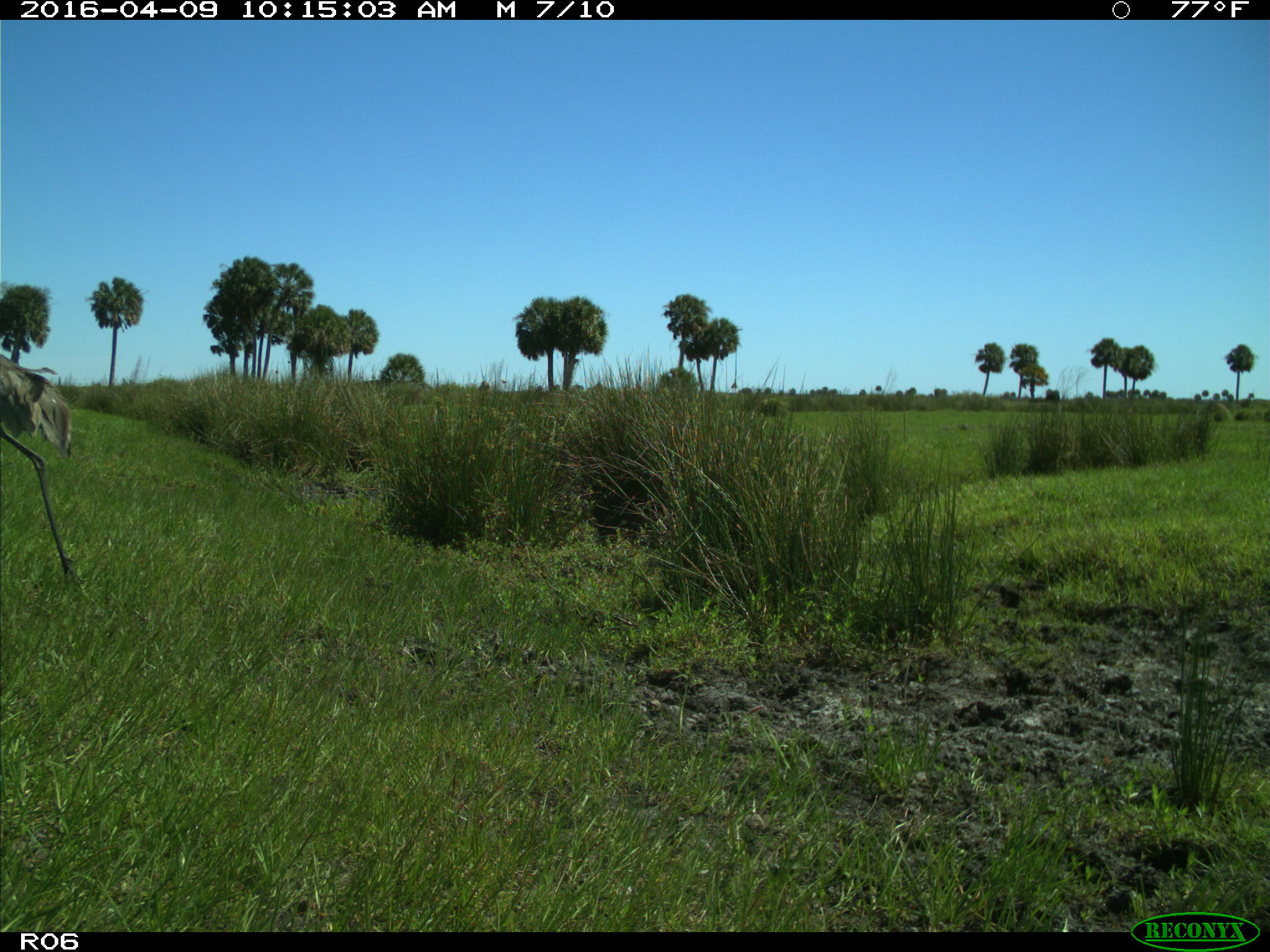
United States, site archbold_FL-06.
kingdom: Animalia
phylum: Chordata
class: Aves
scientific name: Aves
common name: birds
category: unidentified bird